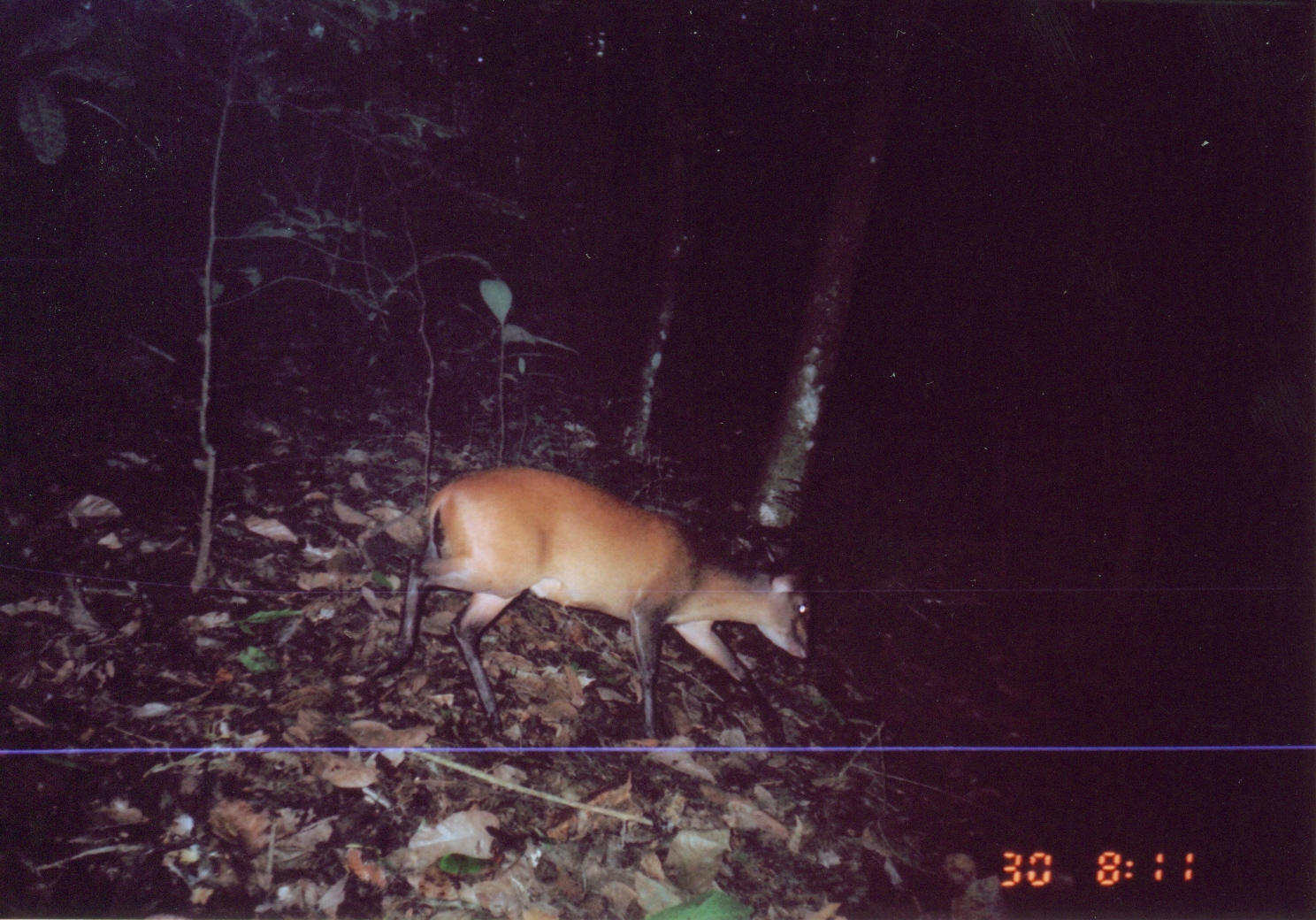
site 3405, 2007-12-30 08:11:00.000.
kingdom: Animalia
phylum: Chordata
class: Mammalia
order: Artiodactyla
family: Bovidae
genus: Cephalophus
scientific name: Cephalophus harveyi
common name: harvey's duiker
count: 1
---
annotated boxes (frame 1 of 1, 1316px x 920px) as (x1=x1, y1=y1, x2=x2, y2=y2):
cephalophus harveyi: (x1=366, y1=463, x2=818, y2=739)